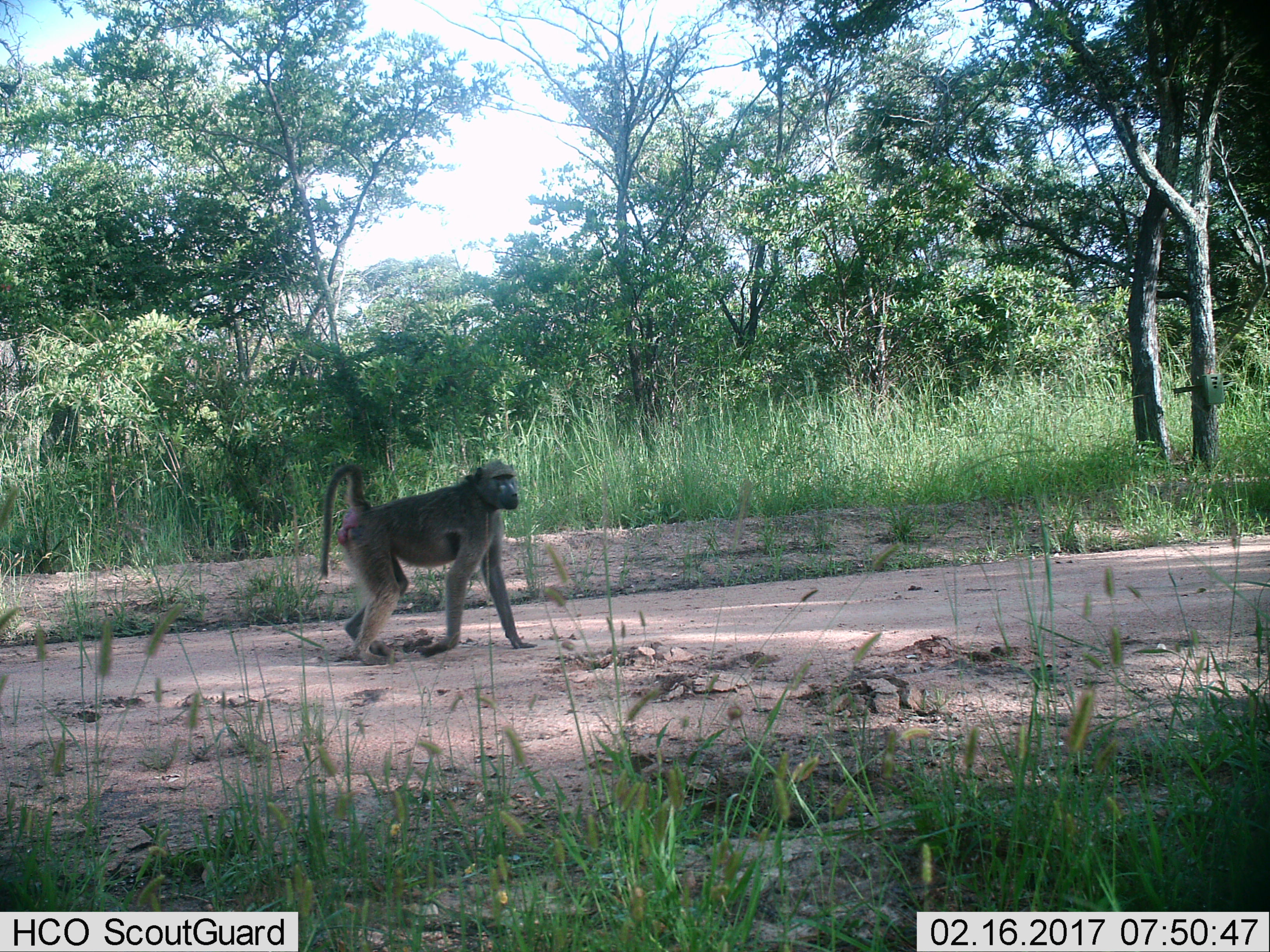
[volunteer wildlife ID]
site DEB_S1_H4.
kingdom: Animalia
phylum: Chordata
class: Mammalia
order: Primates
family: Cercopithecidae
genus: Papio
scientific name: Papio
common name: baboon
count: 1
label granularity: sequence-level